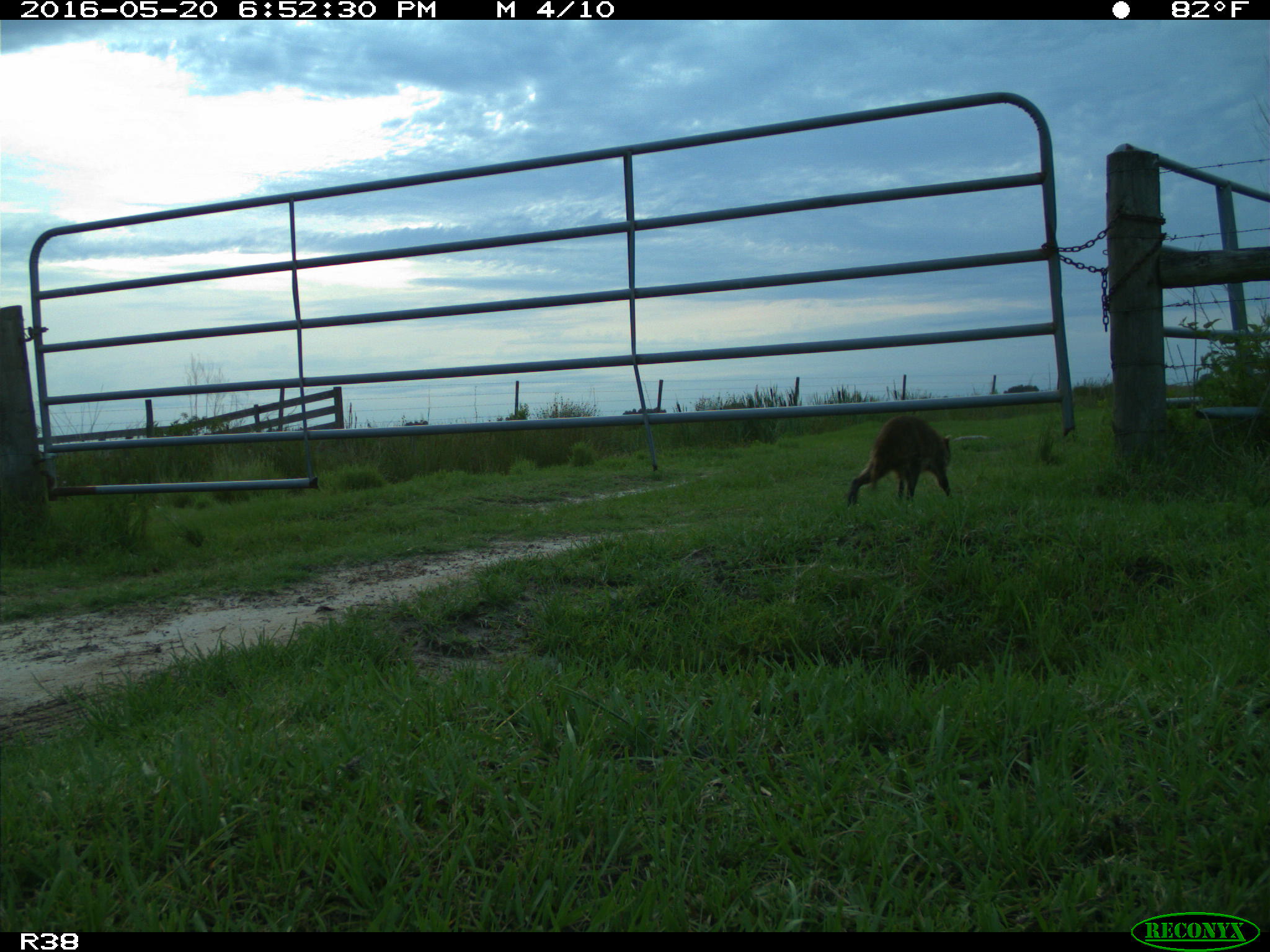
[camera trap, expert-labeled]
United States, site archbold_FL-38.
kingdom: Animalia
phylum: Chordata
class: Mammalia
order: Carnivora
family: Procyonidae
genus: Procyon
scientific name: Procyon lotor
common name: common raccoon